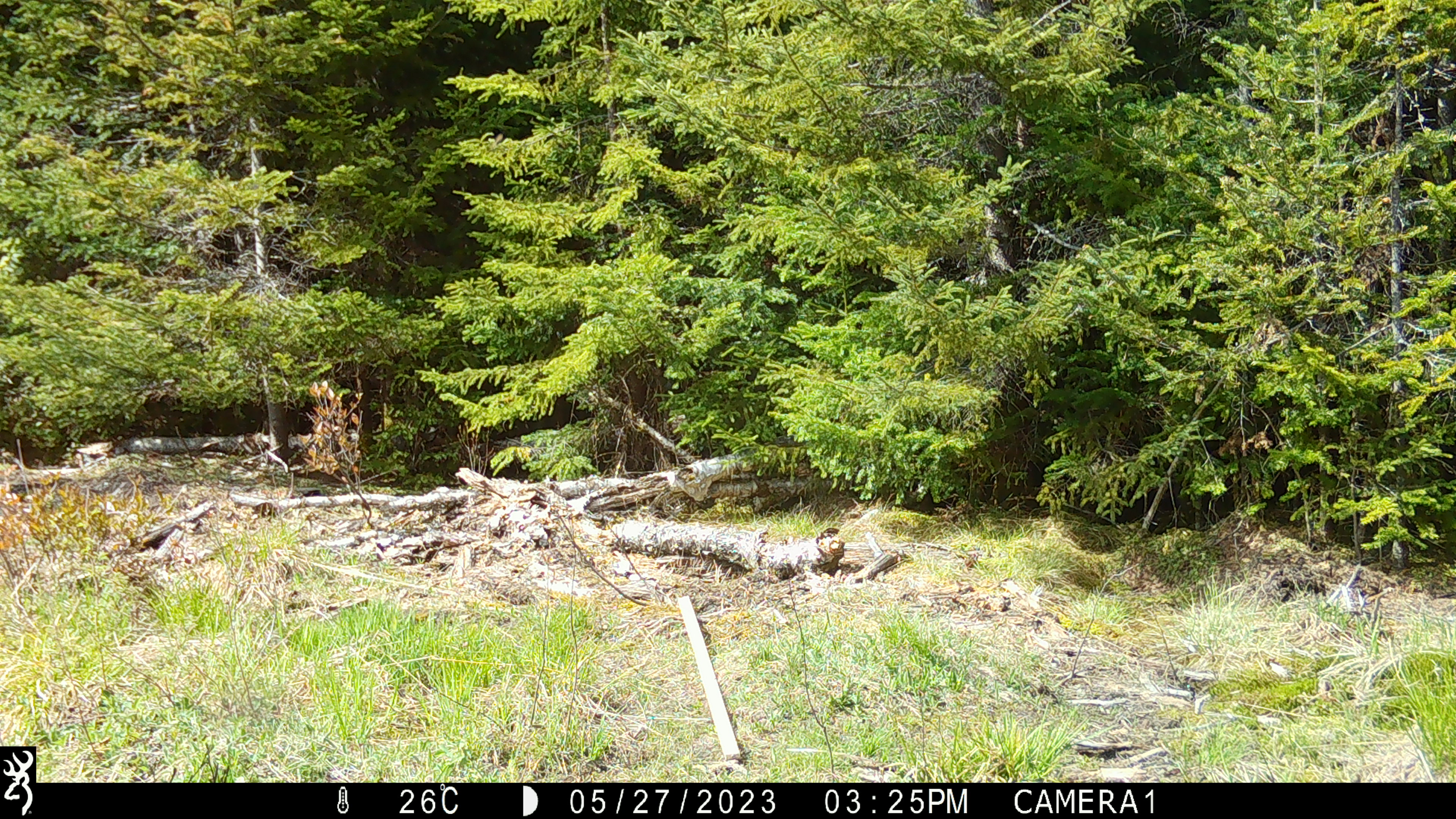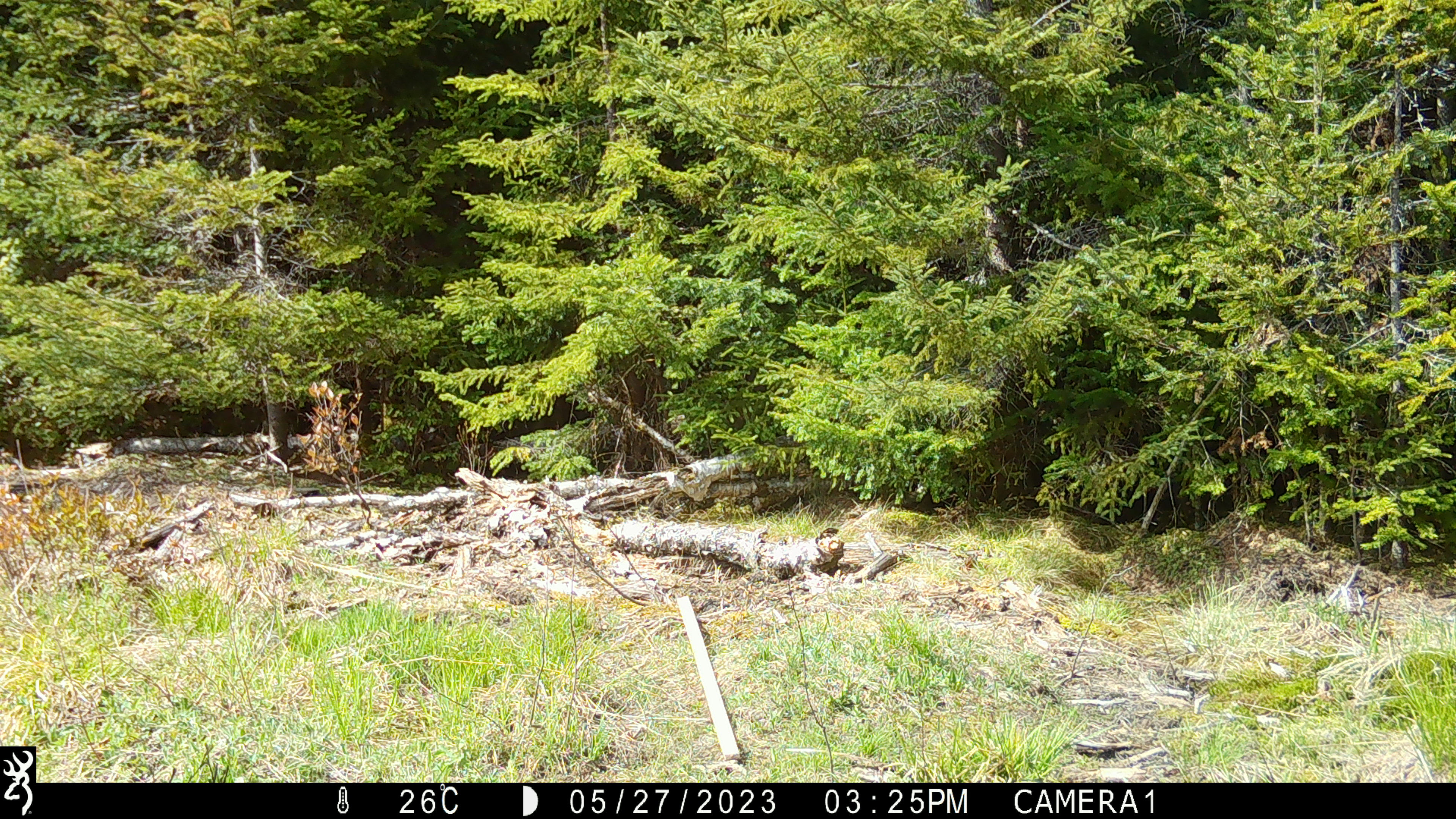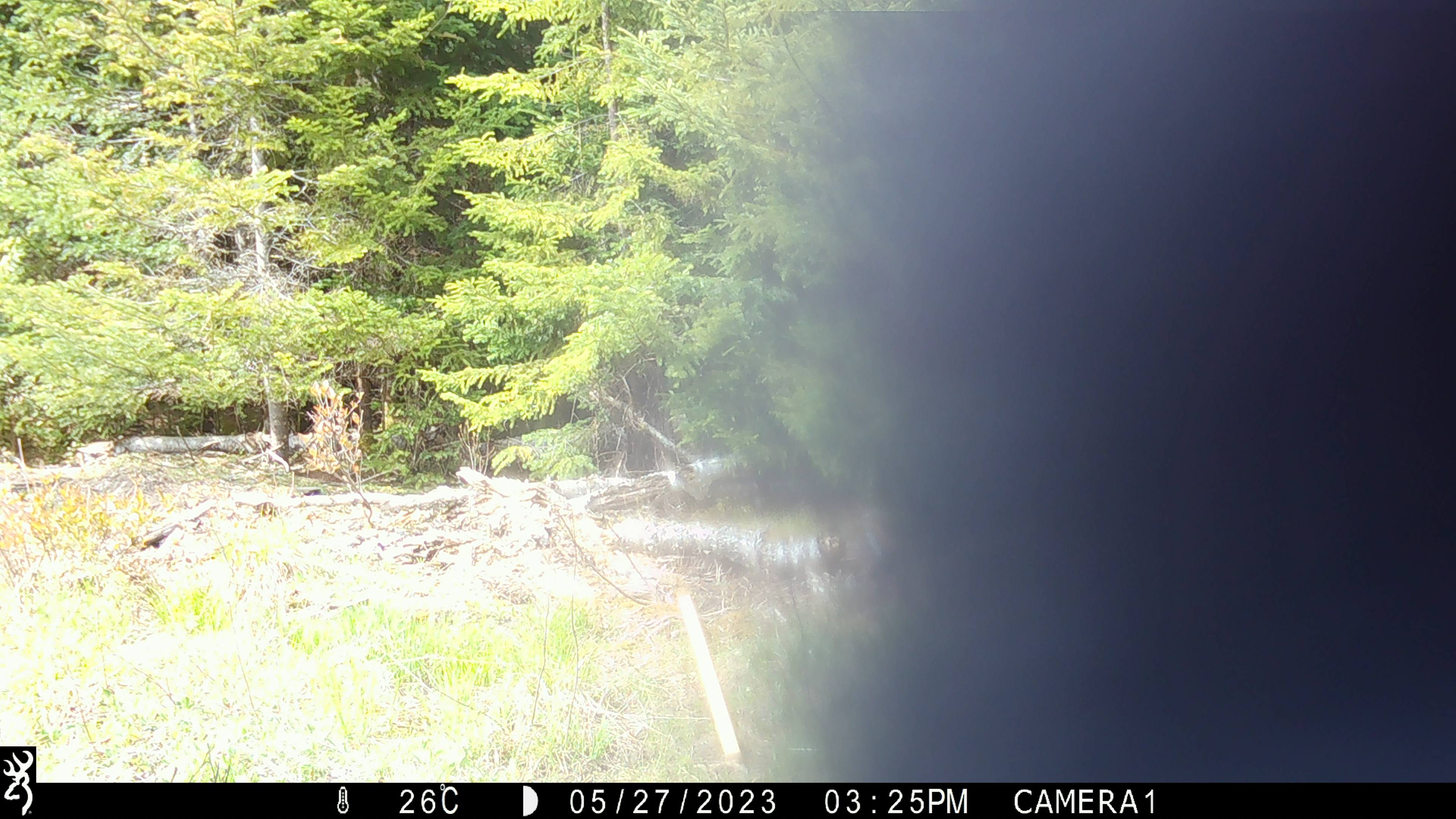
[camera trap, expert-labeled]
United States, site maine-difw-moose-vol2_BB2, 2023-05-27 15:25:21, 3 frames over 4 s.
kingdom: Animalia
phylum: Chordata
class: Mammalia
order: Carnivora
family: Ursidae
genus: Ursus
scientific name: Ursus americanus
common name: black bear